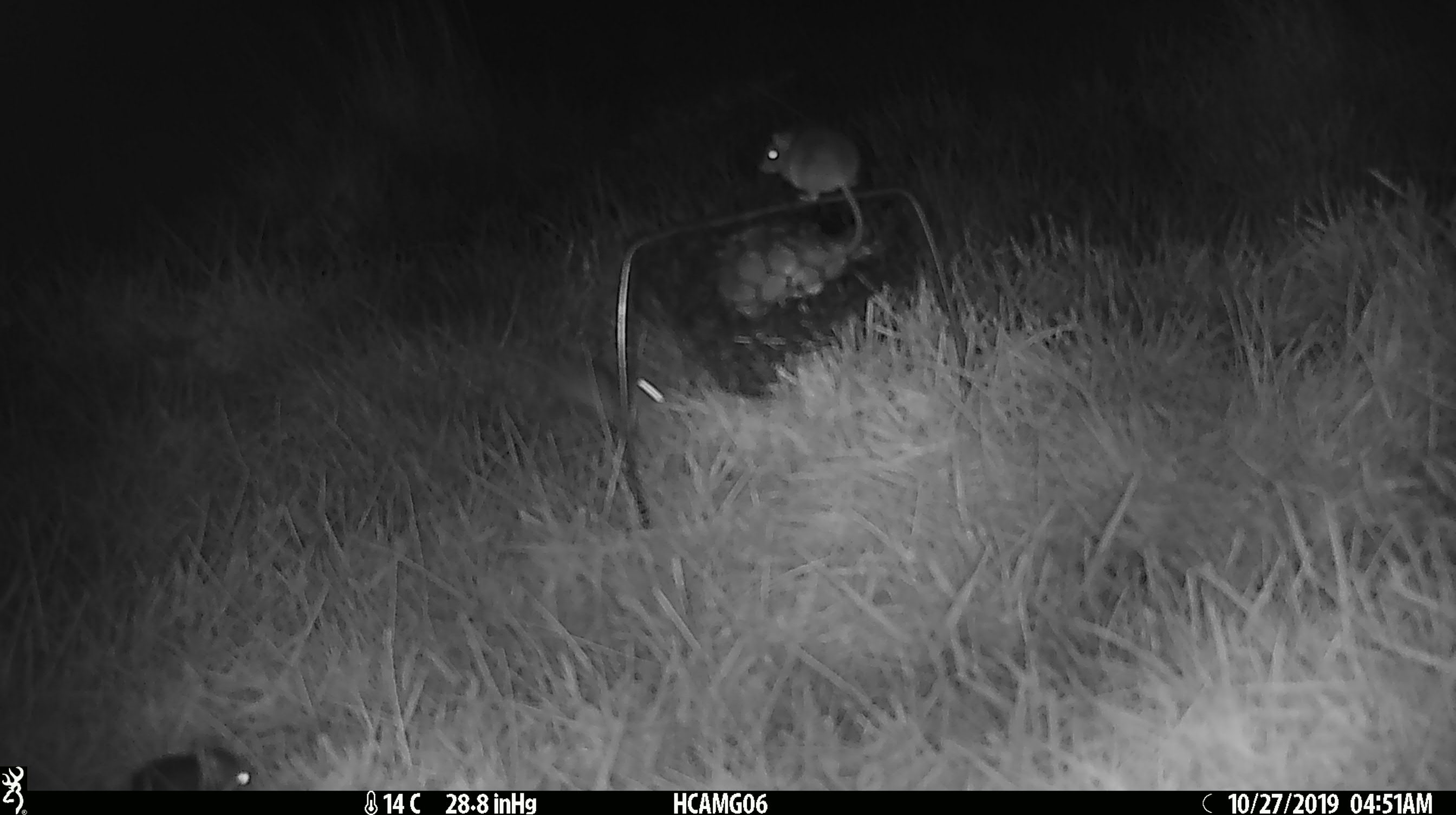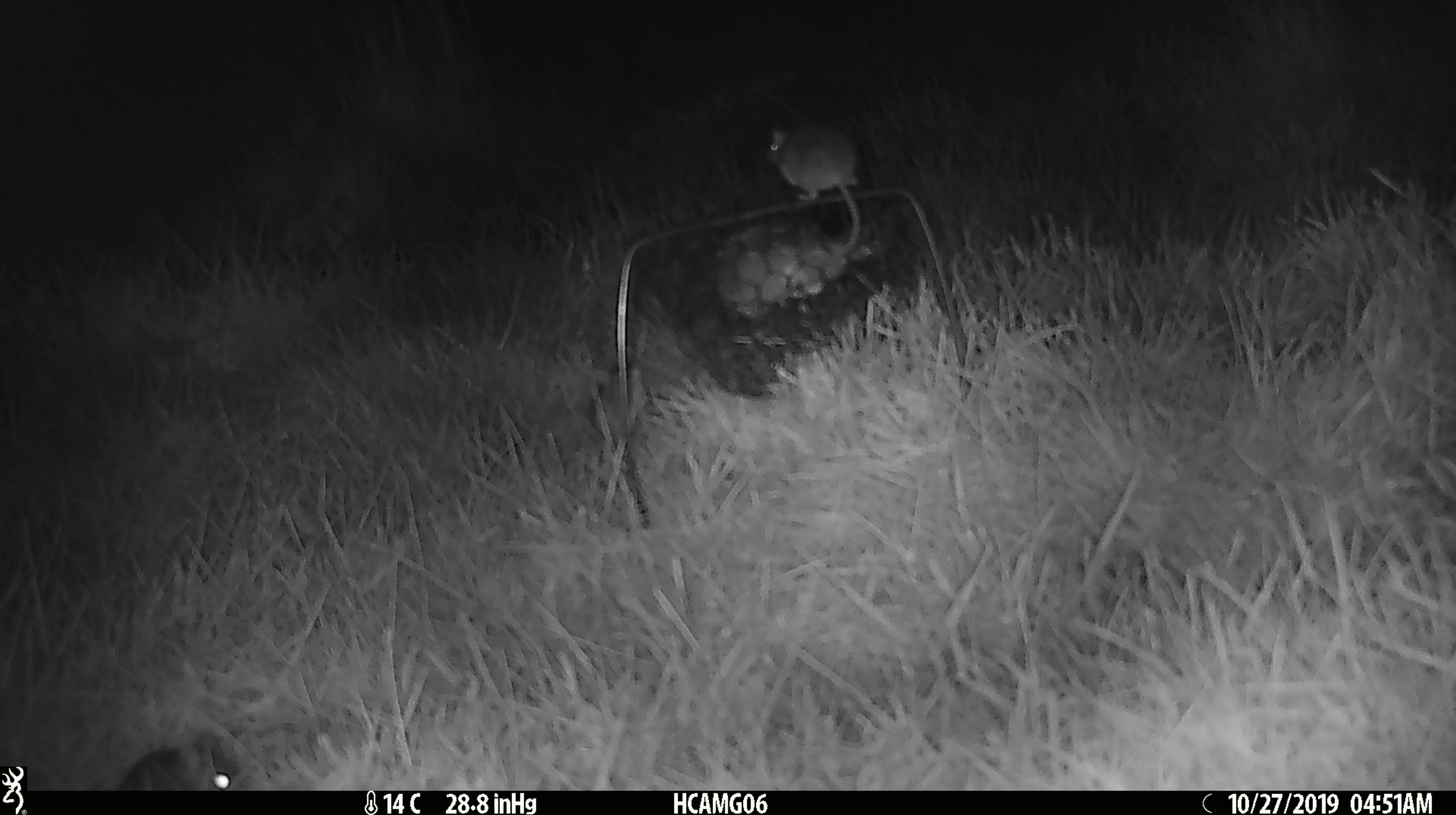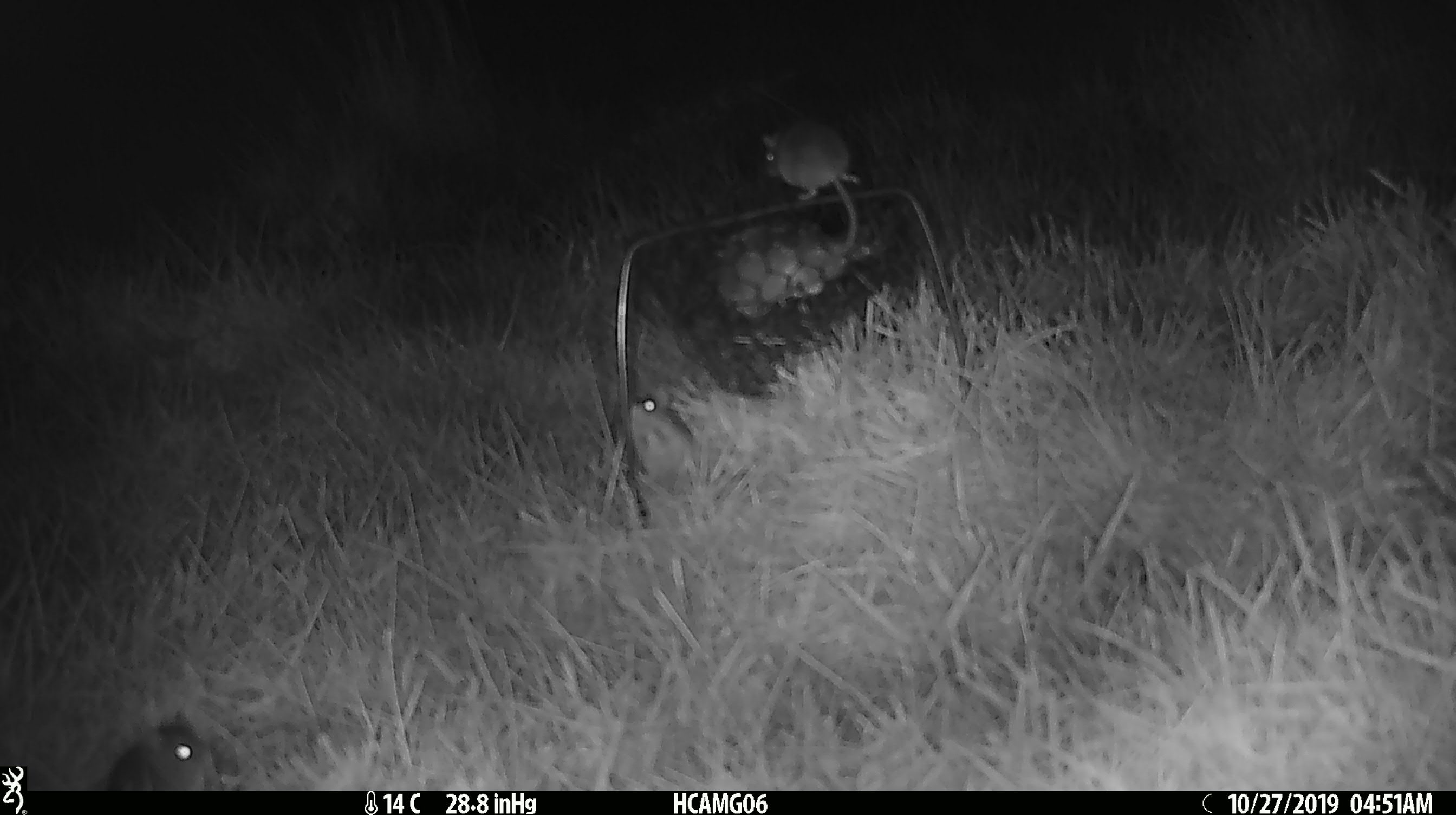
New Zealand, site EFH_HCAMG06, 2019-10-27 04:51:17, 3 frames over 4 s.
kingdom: Animalia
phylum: Chordata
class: Mammalia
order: Rodentia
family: Muridae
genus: Mus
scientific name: Mus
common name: mouse